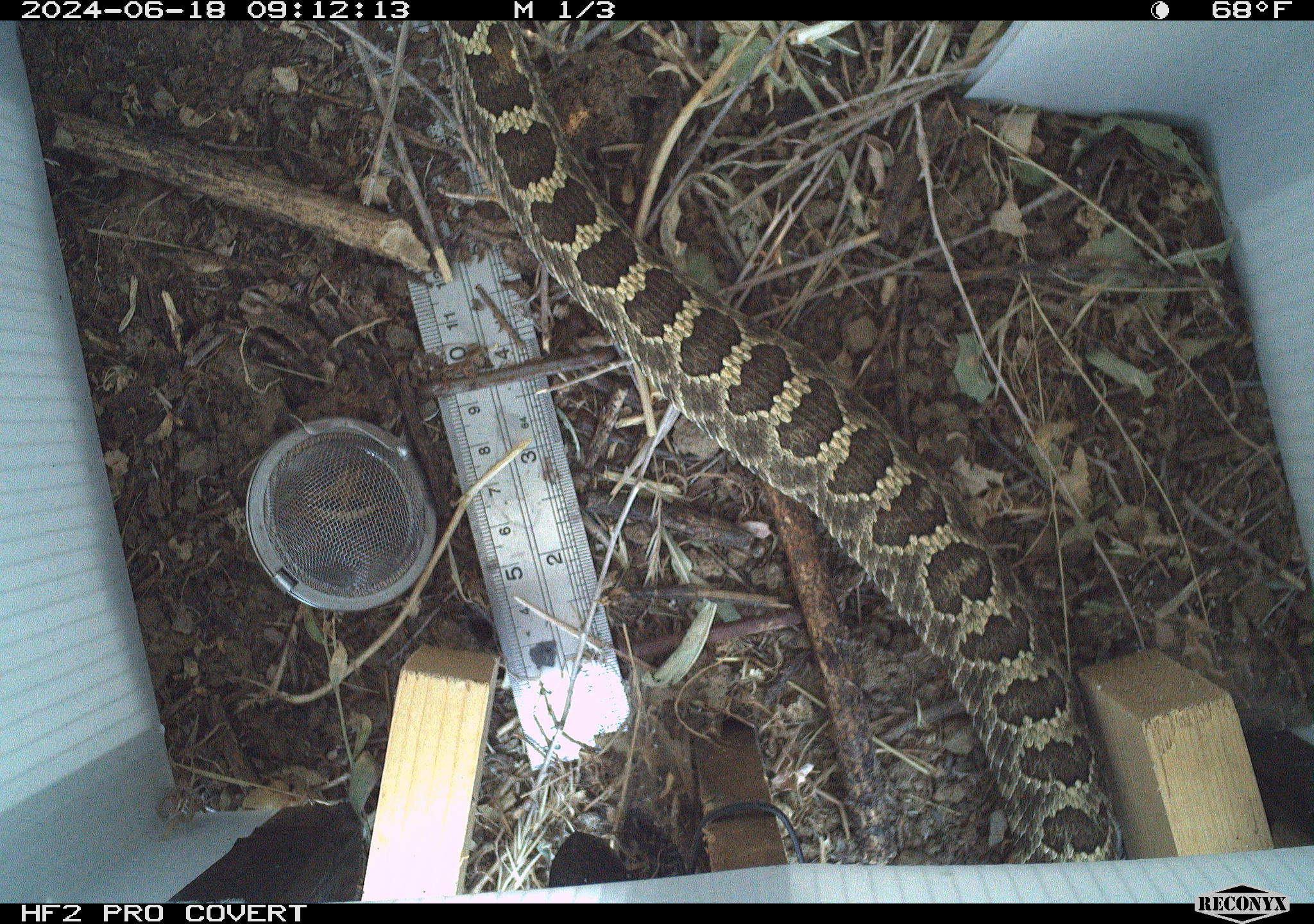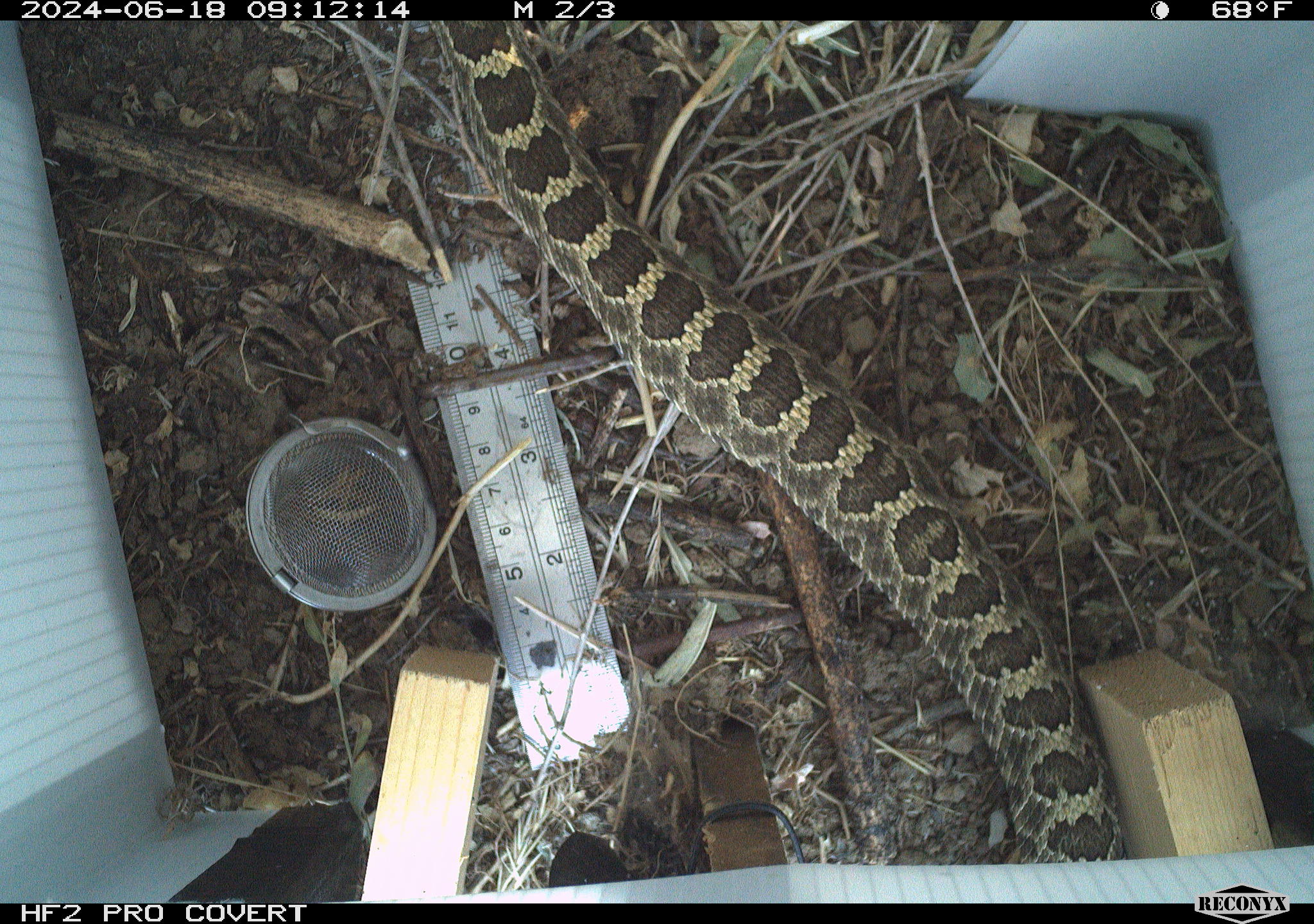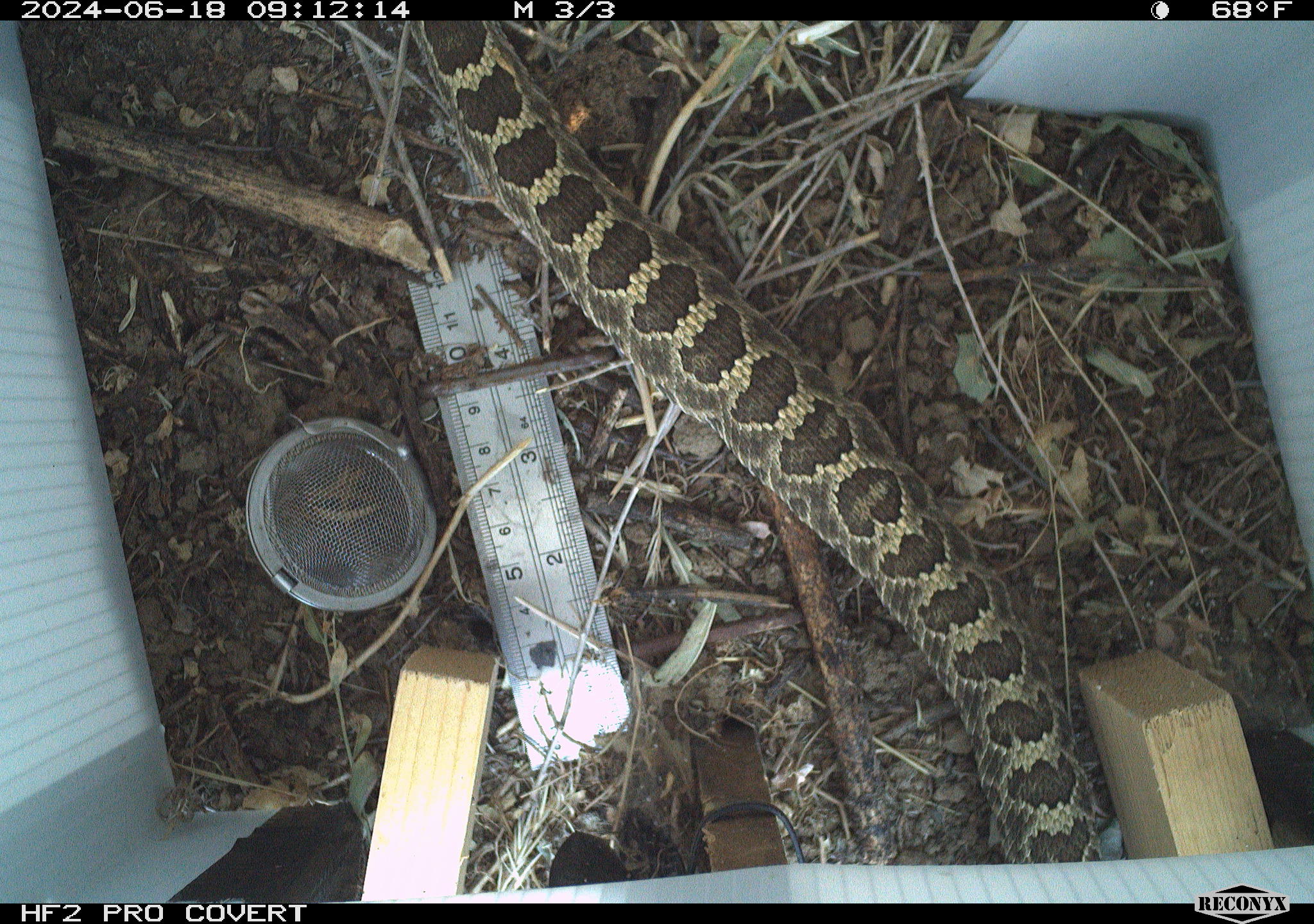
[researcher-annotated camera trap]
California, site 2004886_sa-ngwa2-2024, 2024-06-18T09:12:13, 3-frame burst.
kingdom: Animalia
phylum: Chordata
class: Reptilia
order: Squamata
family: Viperidae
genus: Crotalus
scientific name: Crotalus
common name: rattlers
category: crotalus species